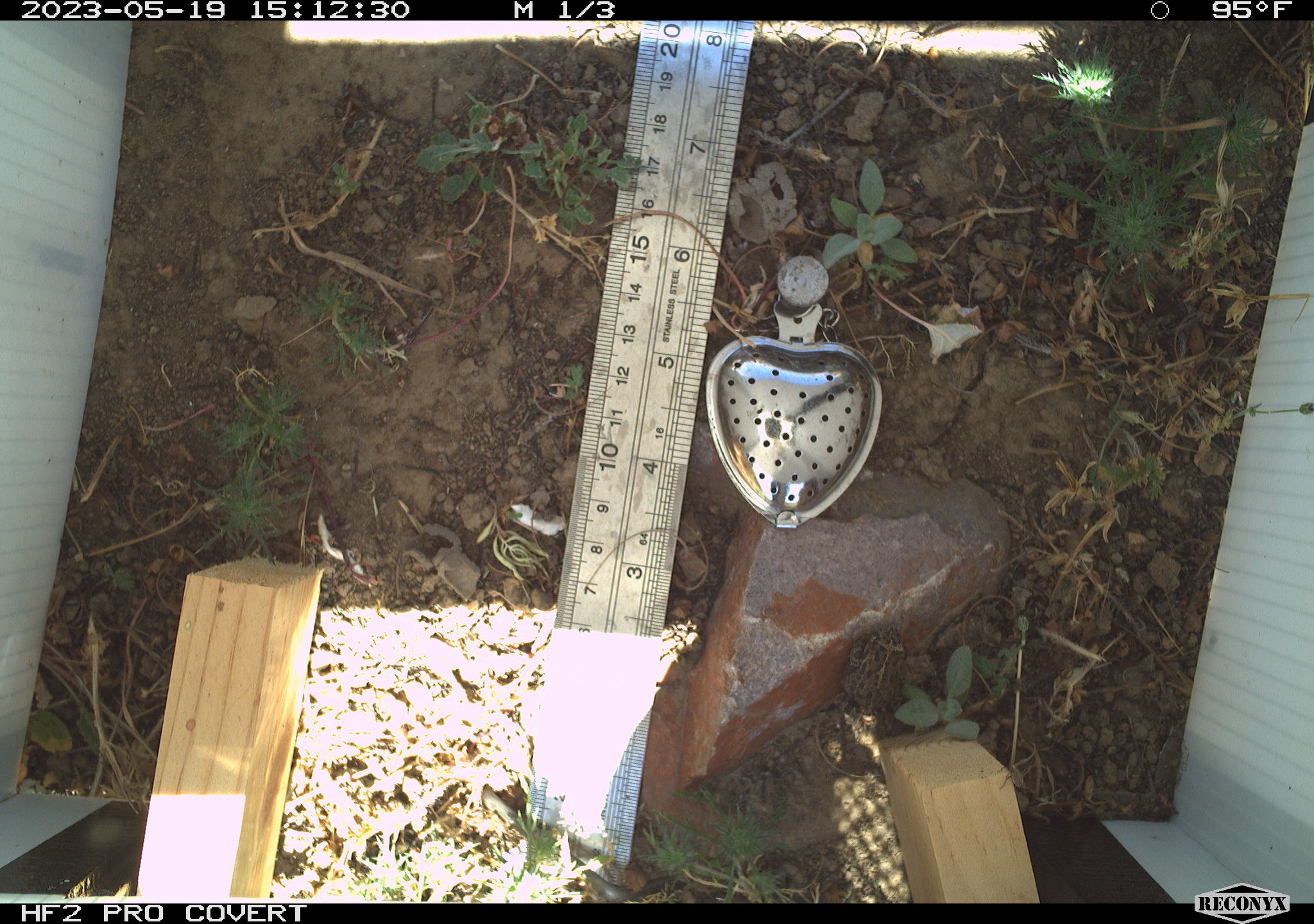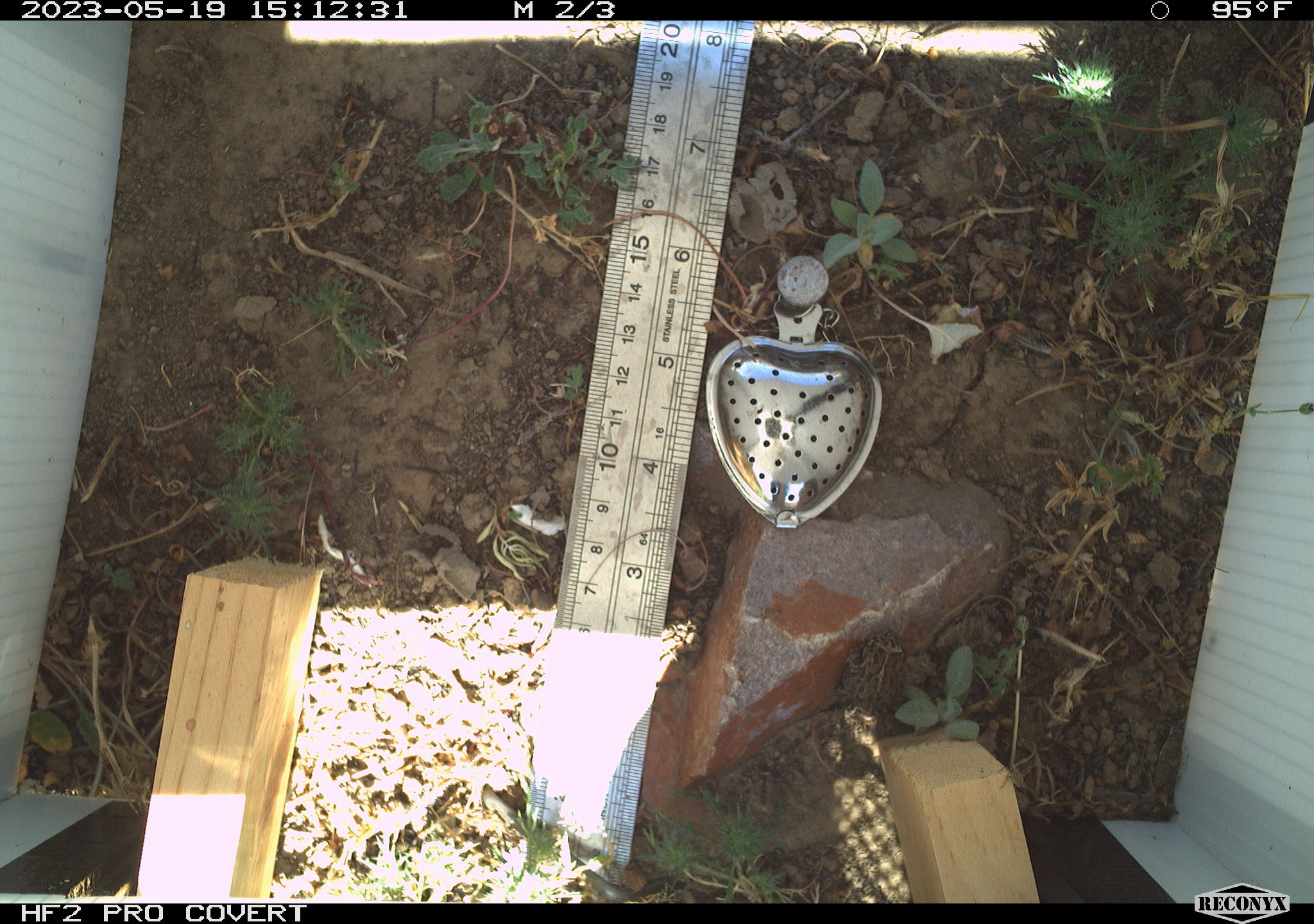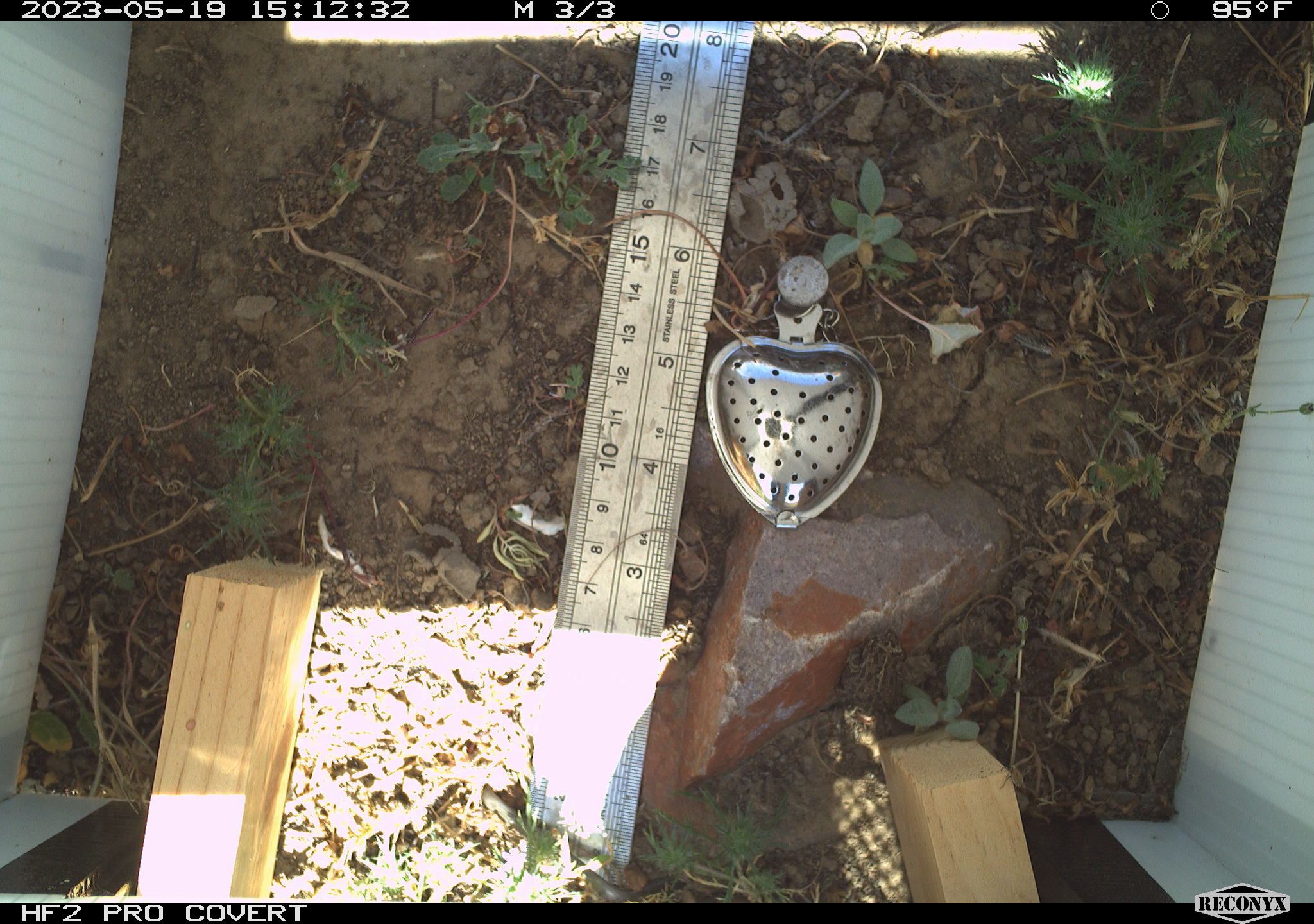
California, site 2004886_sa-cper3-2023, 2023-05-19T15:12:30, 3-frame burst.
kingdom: Animalia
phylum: Chordata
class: Amphibia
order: Anura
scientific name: Anura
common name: frogs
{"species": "frogs (Anura)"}